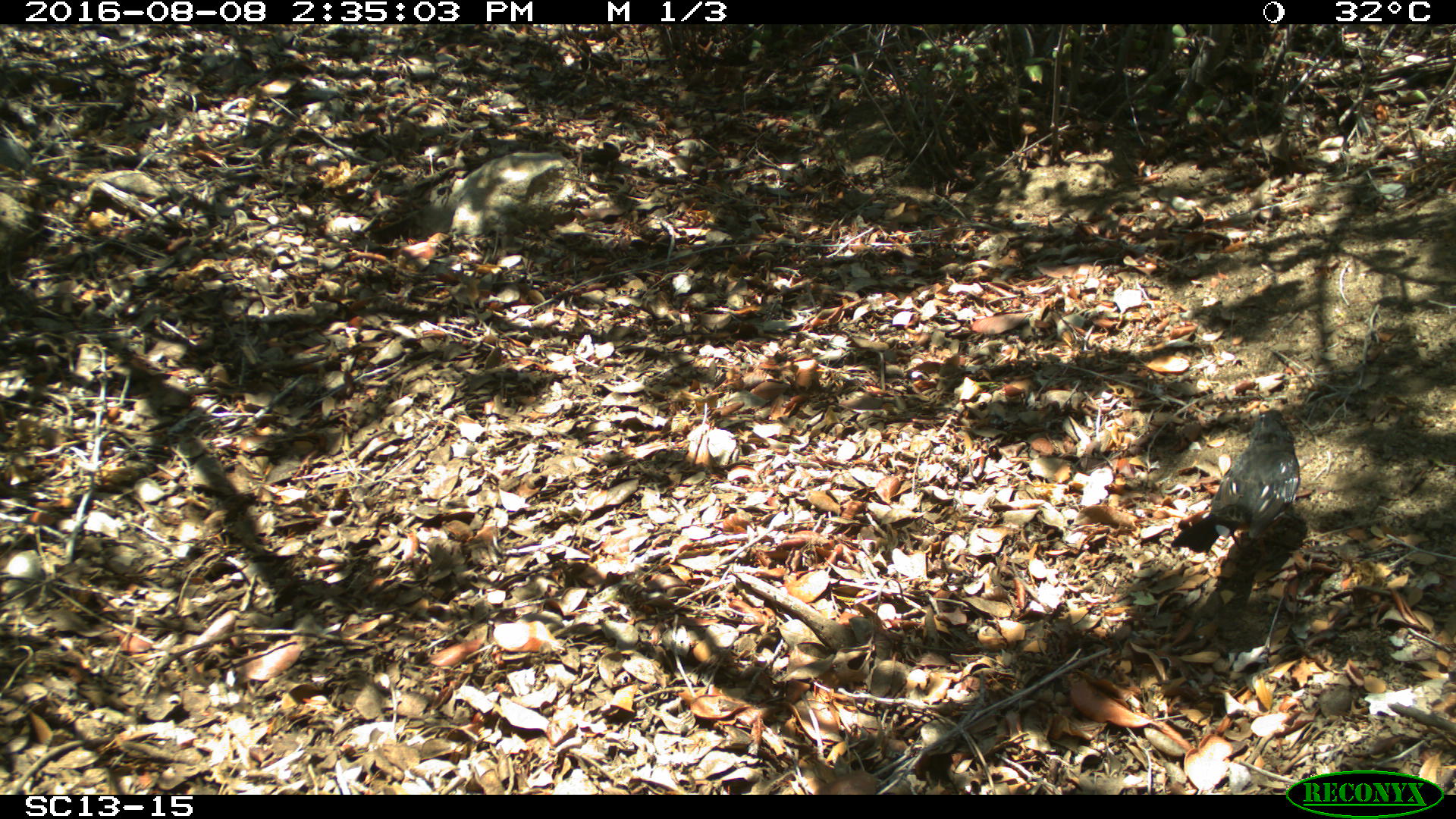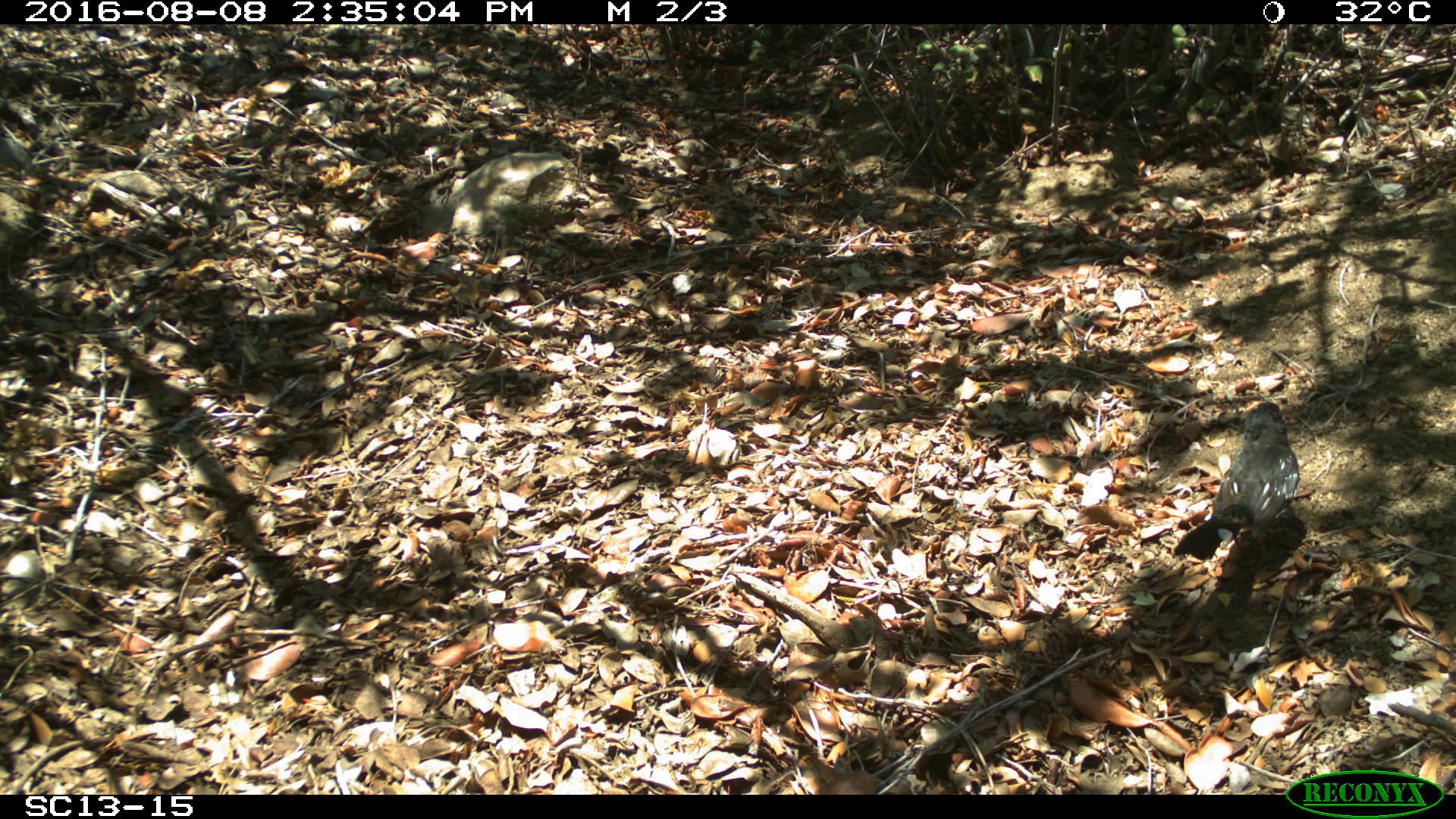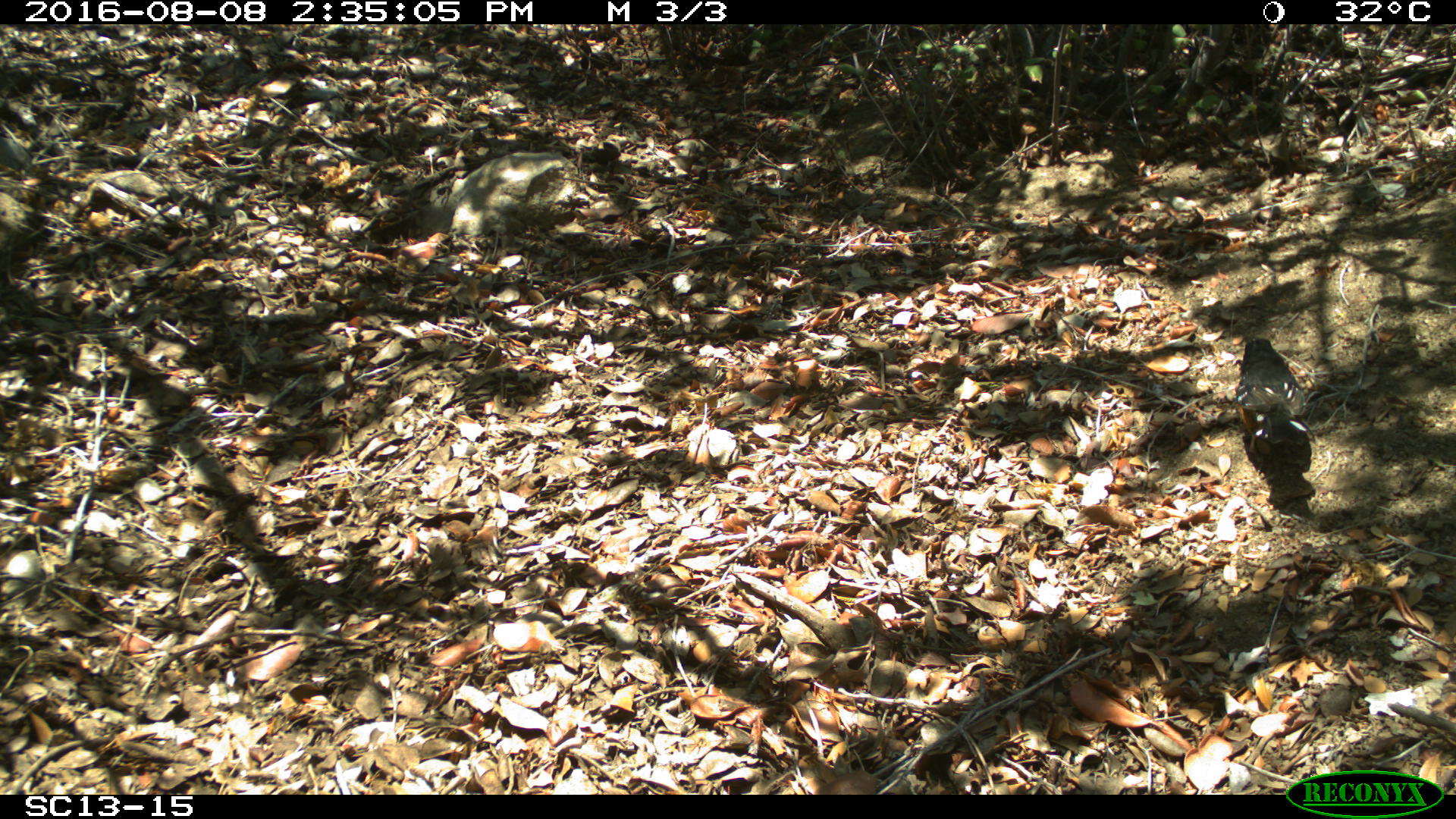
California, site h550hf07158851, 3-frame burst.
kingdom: Animalia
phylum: Chordata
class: Aves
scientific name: Aves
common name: bird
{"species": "bird (Aves)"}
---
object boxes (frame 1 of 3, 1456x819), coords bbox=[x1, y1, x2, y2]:
bird: bbox=[1171, 409, 1300, 553]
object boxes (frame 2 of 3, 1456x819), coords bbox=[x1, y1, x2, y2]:
bird: bbox=[1171, 398, 1298, 588]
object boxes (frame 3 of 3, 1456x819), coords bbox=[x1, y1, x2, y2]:
bird: bbox=[1235, 338, 1312, 504]